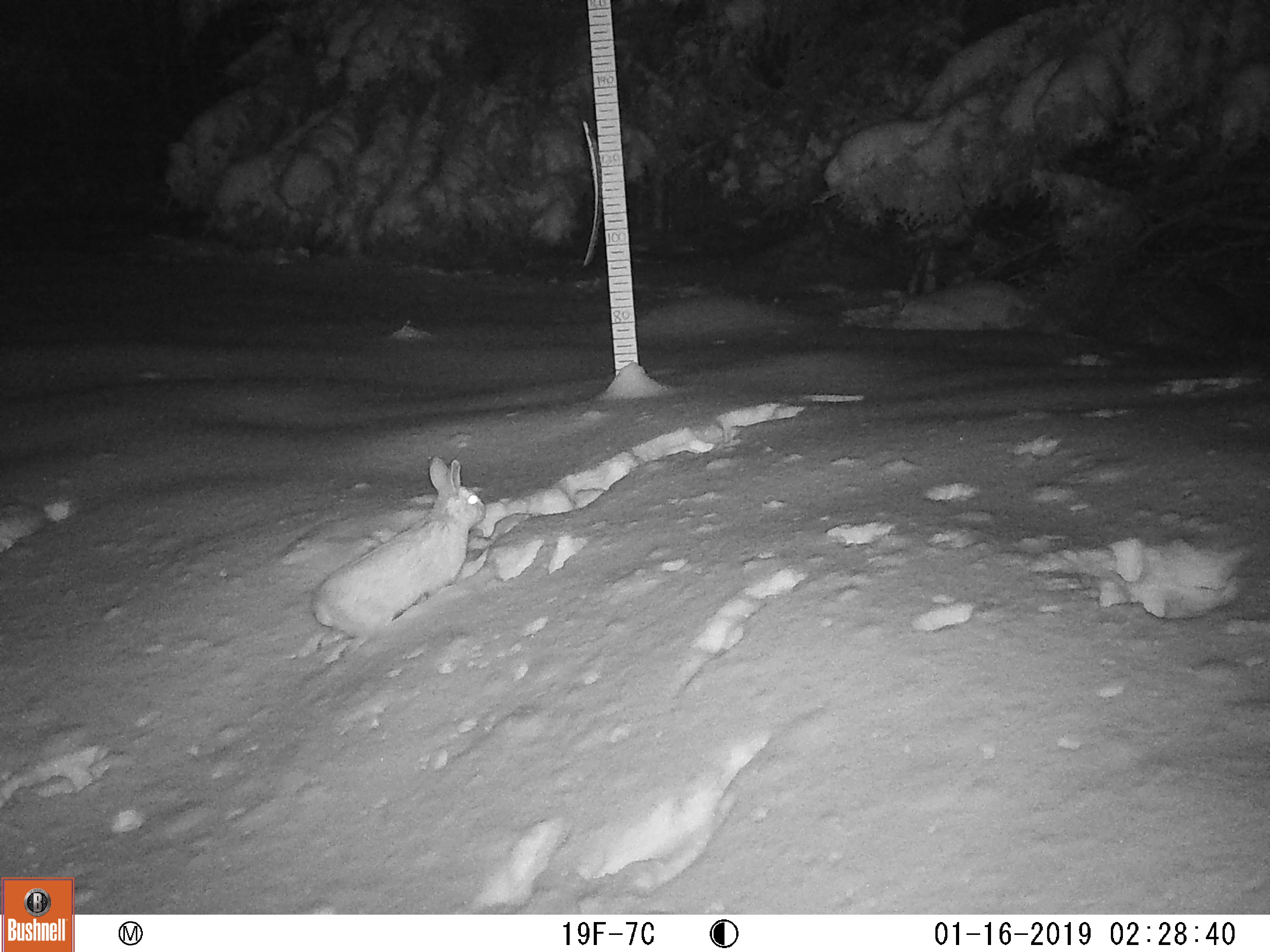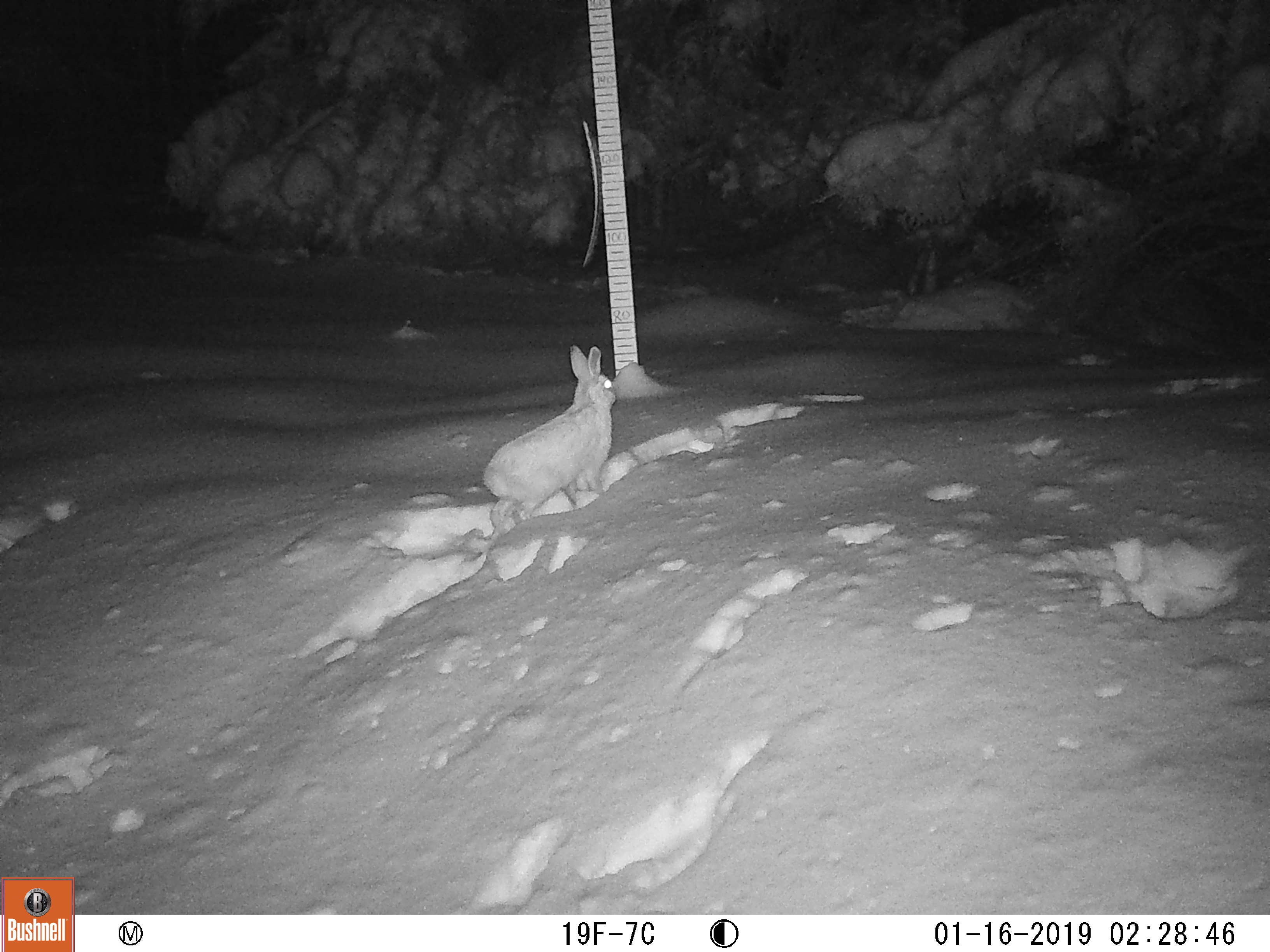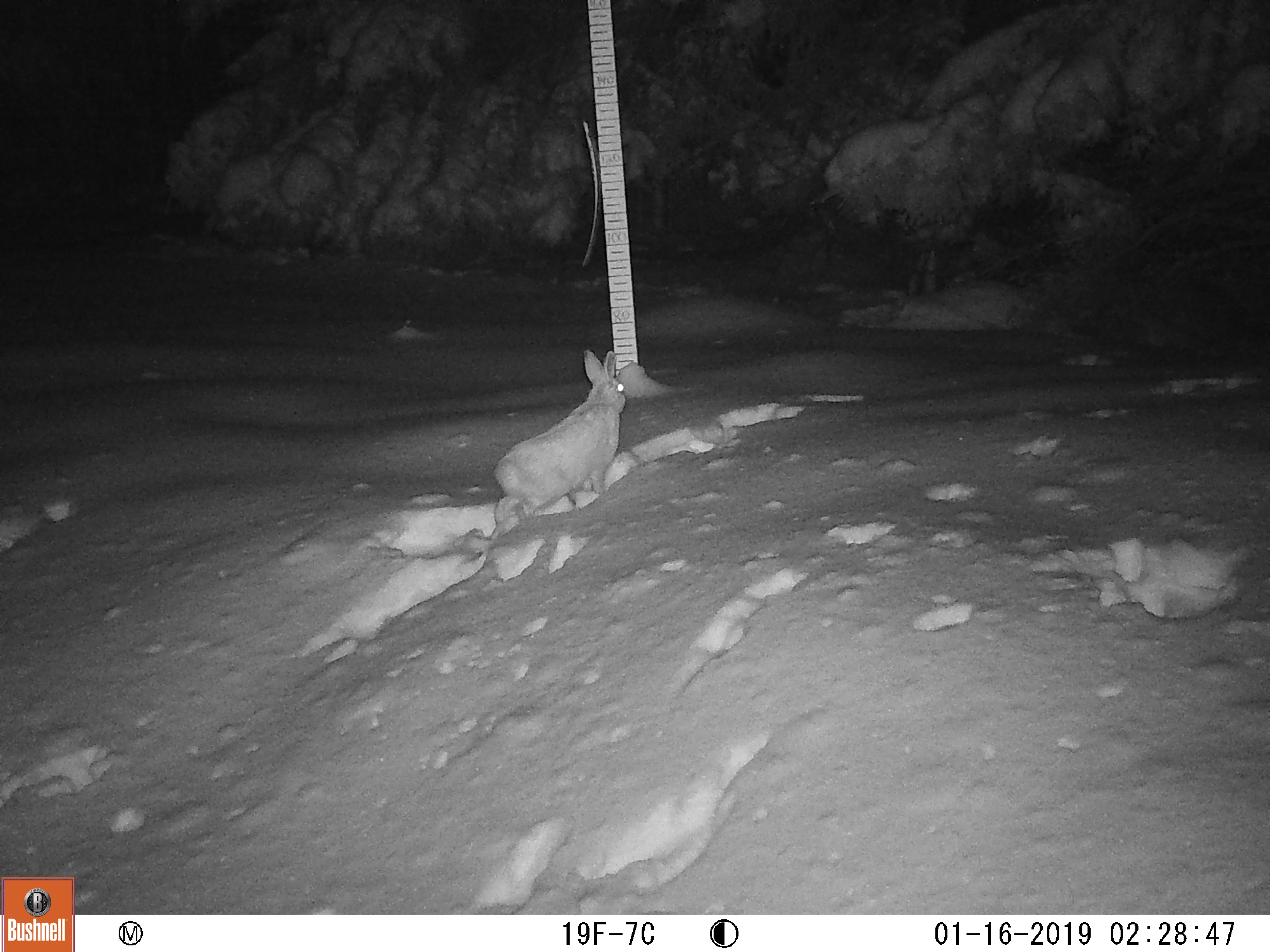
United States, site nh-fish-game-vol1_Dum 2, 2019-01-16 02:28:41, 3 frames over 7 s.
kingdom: Animalia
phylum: Chordata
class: Mammalia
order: Lagomorpha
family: Leporidae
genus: Lepus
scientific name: Lepus americanus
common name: snowshoe hare